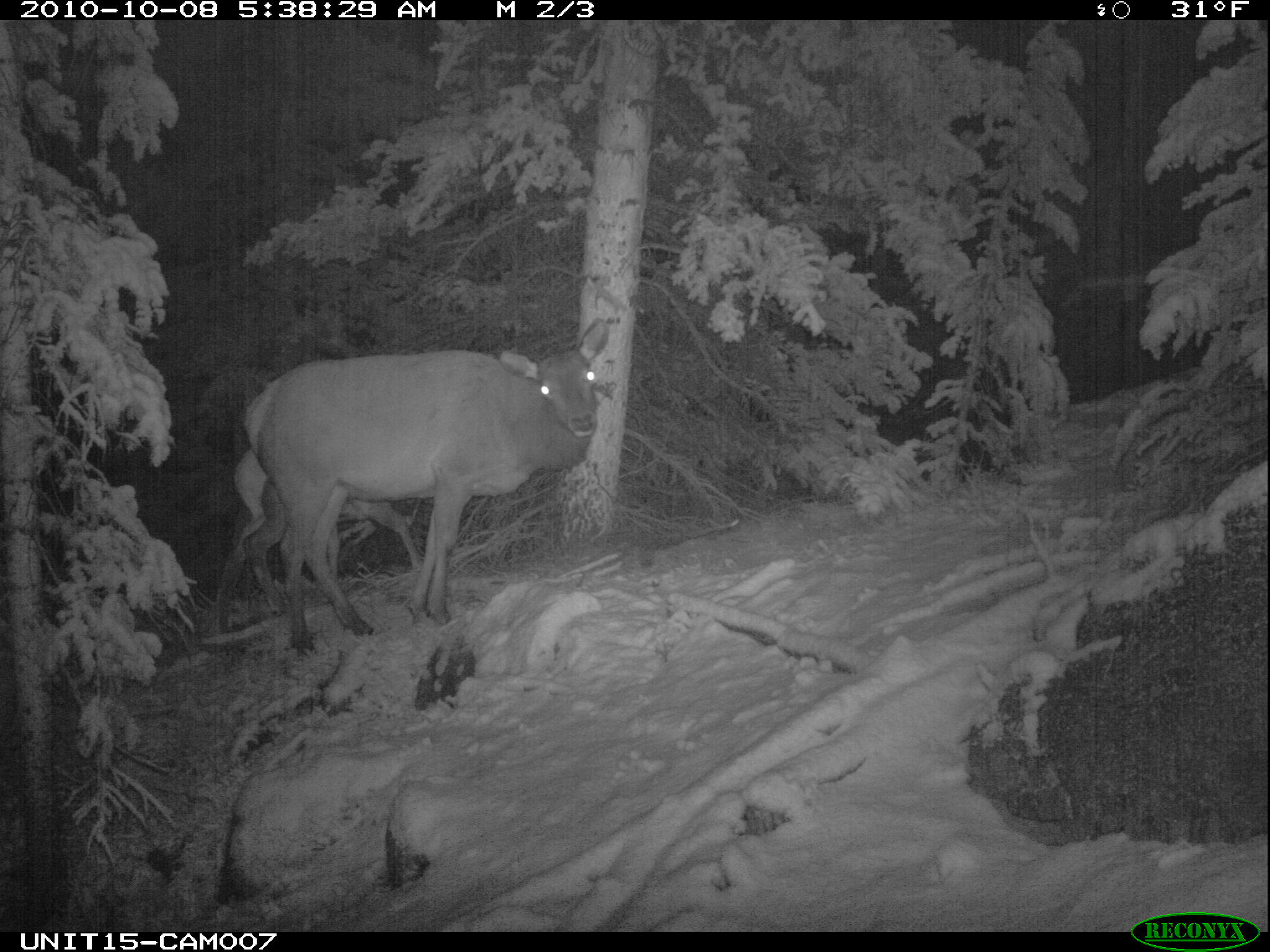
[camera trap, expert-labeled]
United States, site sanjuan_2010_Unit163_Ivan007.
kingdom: Animalia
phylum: Chordata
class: Mammalia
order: Artiodactyla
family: Cervidae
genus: Cervus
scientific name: Cervus elaphus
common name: red deer